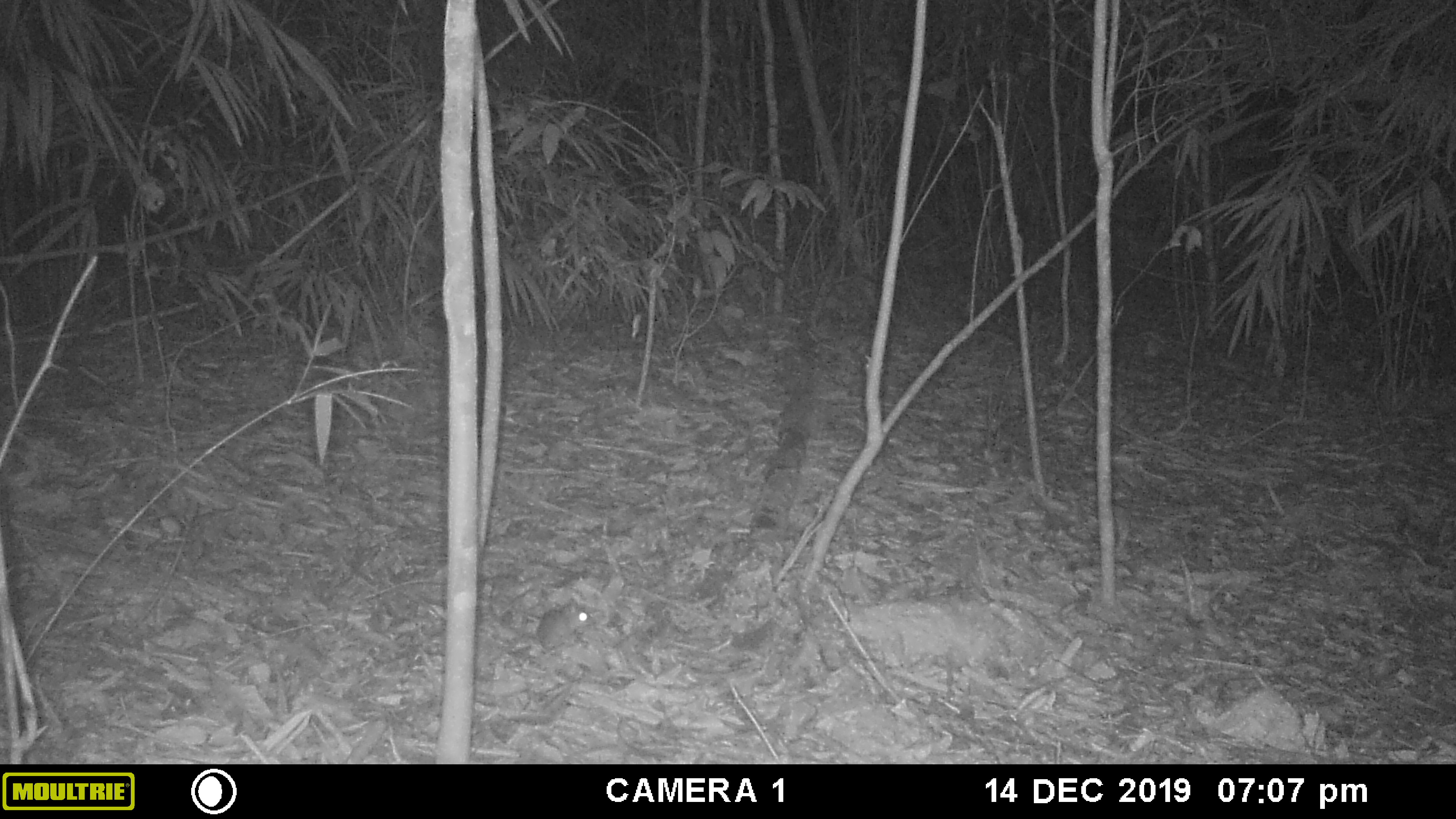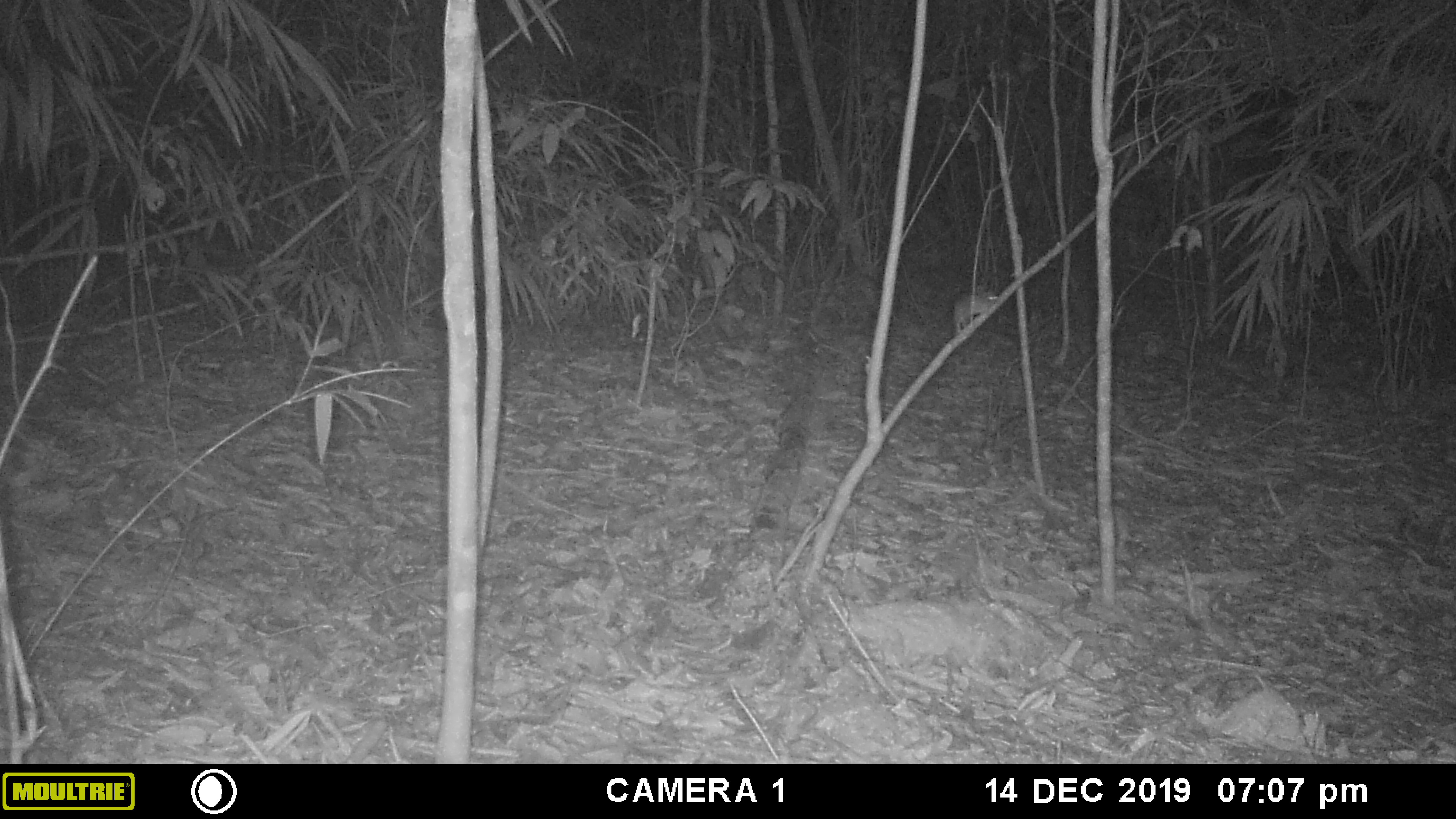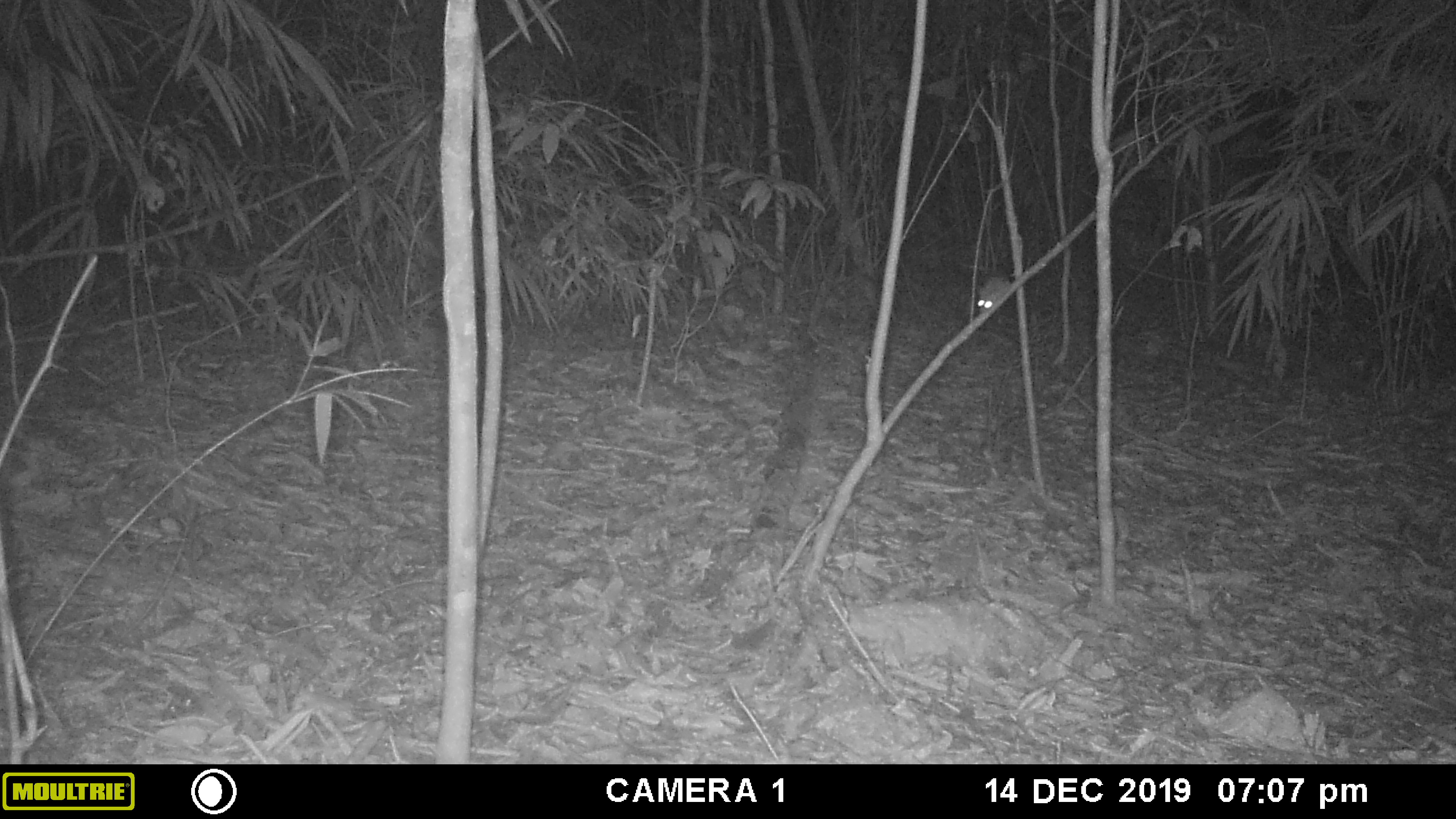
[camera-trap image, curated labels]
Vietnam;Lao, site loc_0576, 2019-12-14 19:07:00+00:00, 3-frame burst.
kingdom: Animalia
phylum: Chordata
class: Mammalia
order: Rodentia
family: Muridae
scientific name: Muridae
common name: old-world mice and rats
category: unidentified murid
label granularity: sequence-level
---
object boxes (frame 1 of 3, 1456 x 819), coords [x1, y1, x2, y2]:
unidentified murid: [536, 598, 603, 653]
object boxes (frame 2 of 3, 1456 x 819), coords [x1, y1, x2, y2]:
unidentified murid: [953, 284, 998, 332]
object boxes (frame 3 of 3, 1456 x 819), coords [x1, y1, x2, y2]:
unidentified murid: [978, 276, 1011, 314]